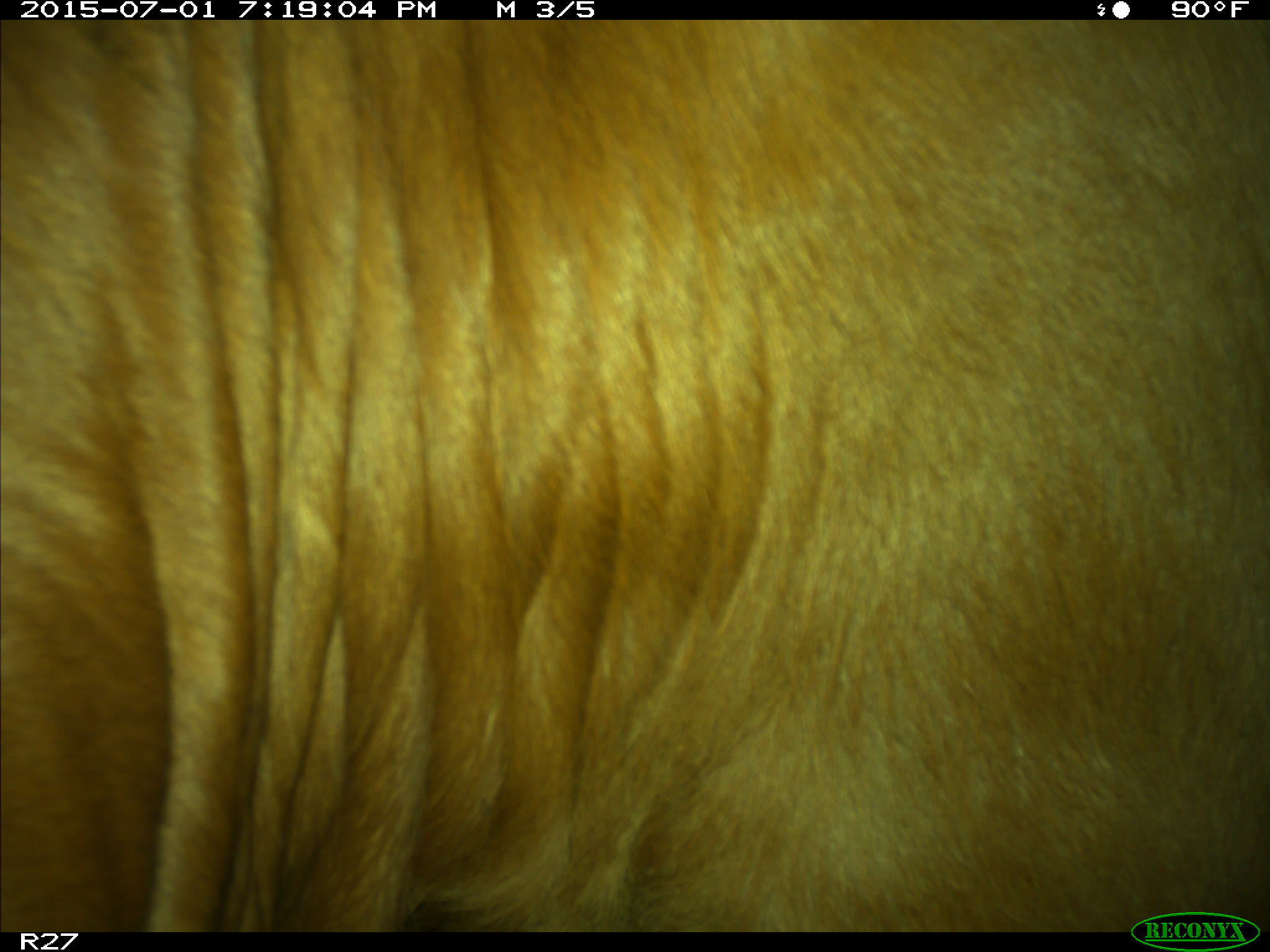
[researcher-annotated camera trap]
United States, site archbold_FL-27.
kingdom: Animalia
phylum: Chordata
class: Mammalia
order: Artiodactyla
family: Bovidae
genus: Bos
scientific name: Bos taurus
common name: domestic cow